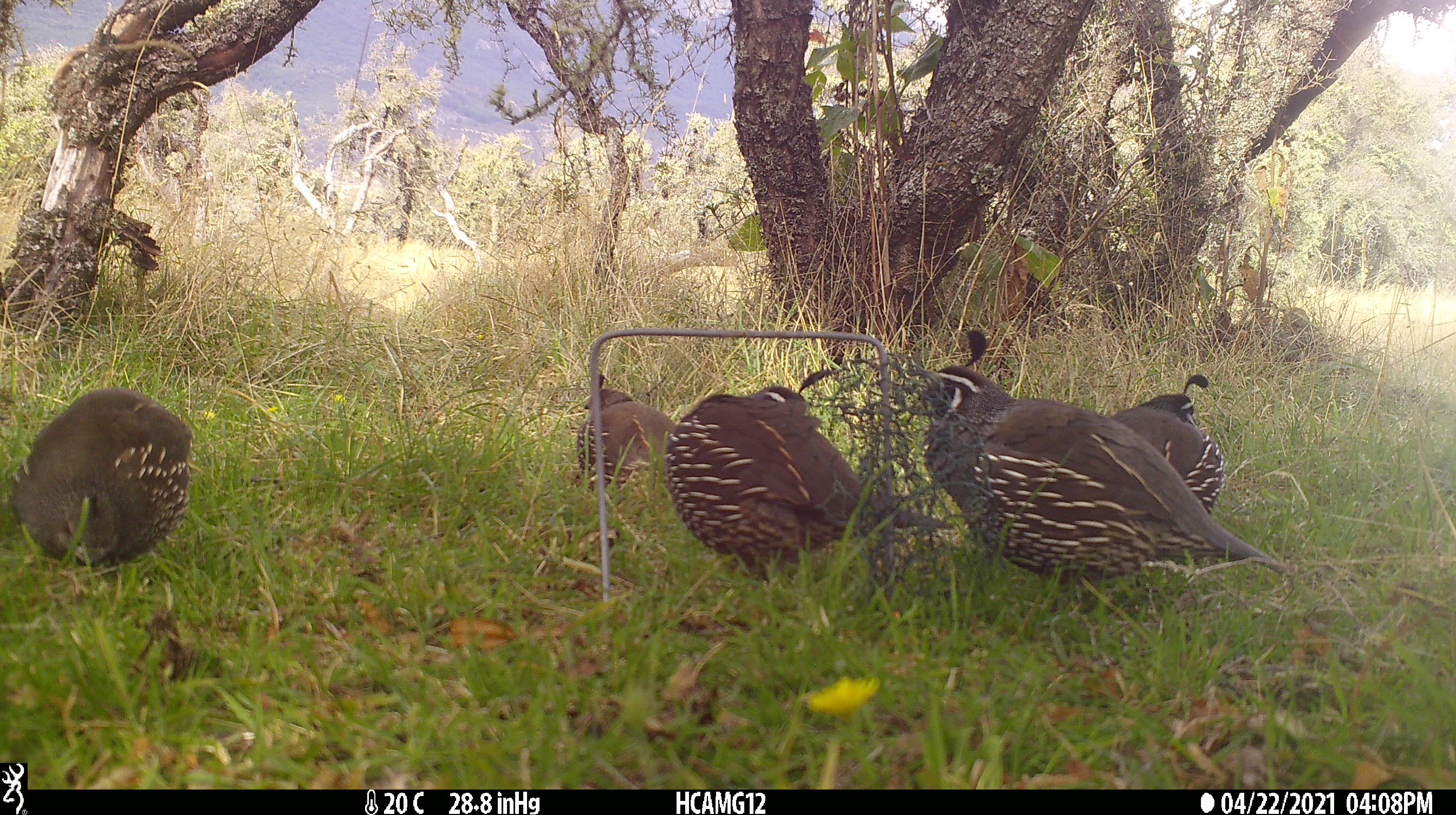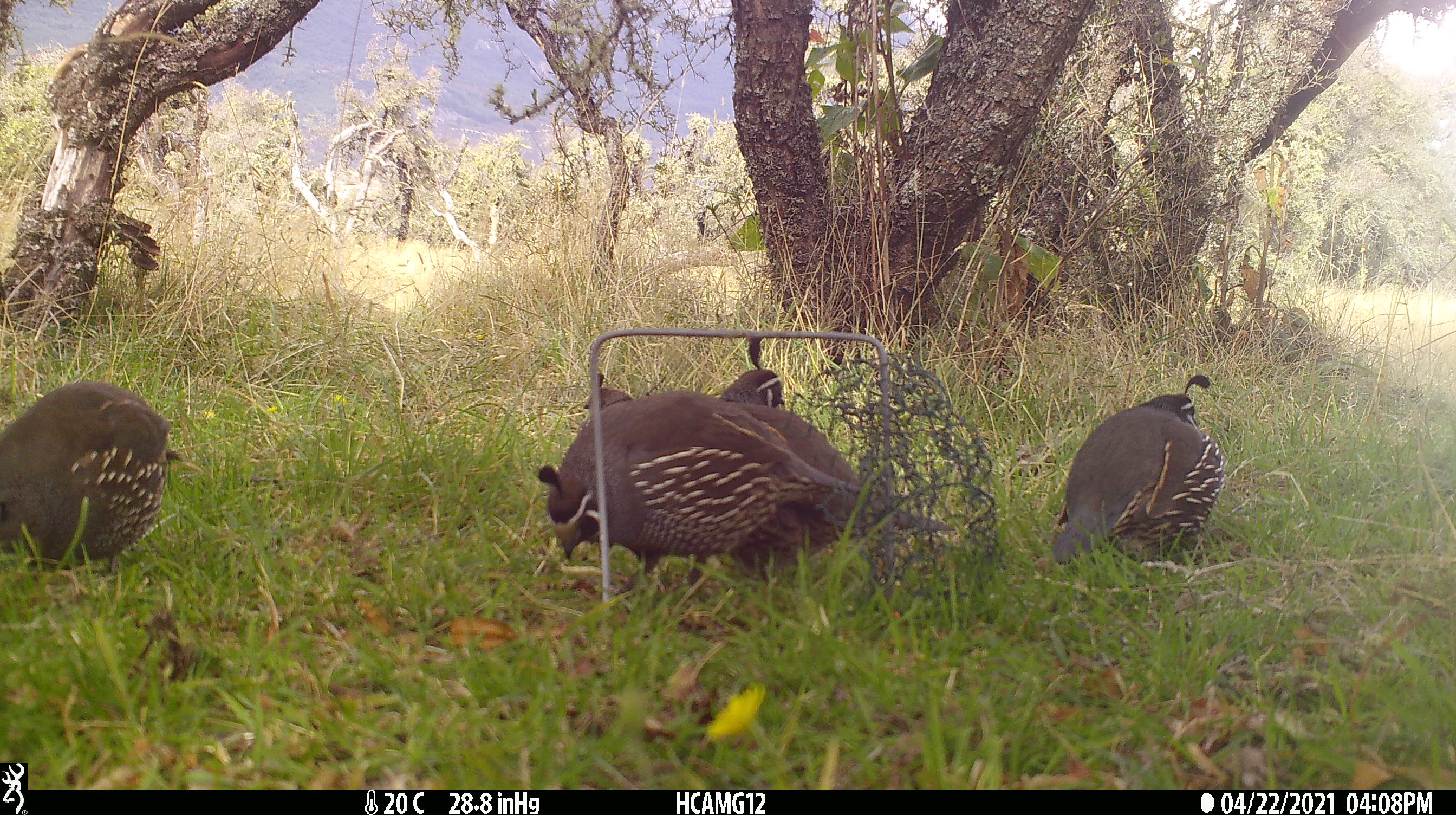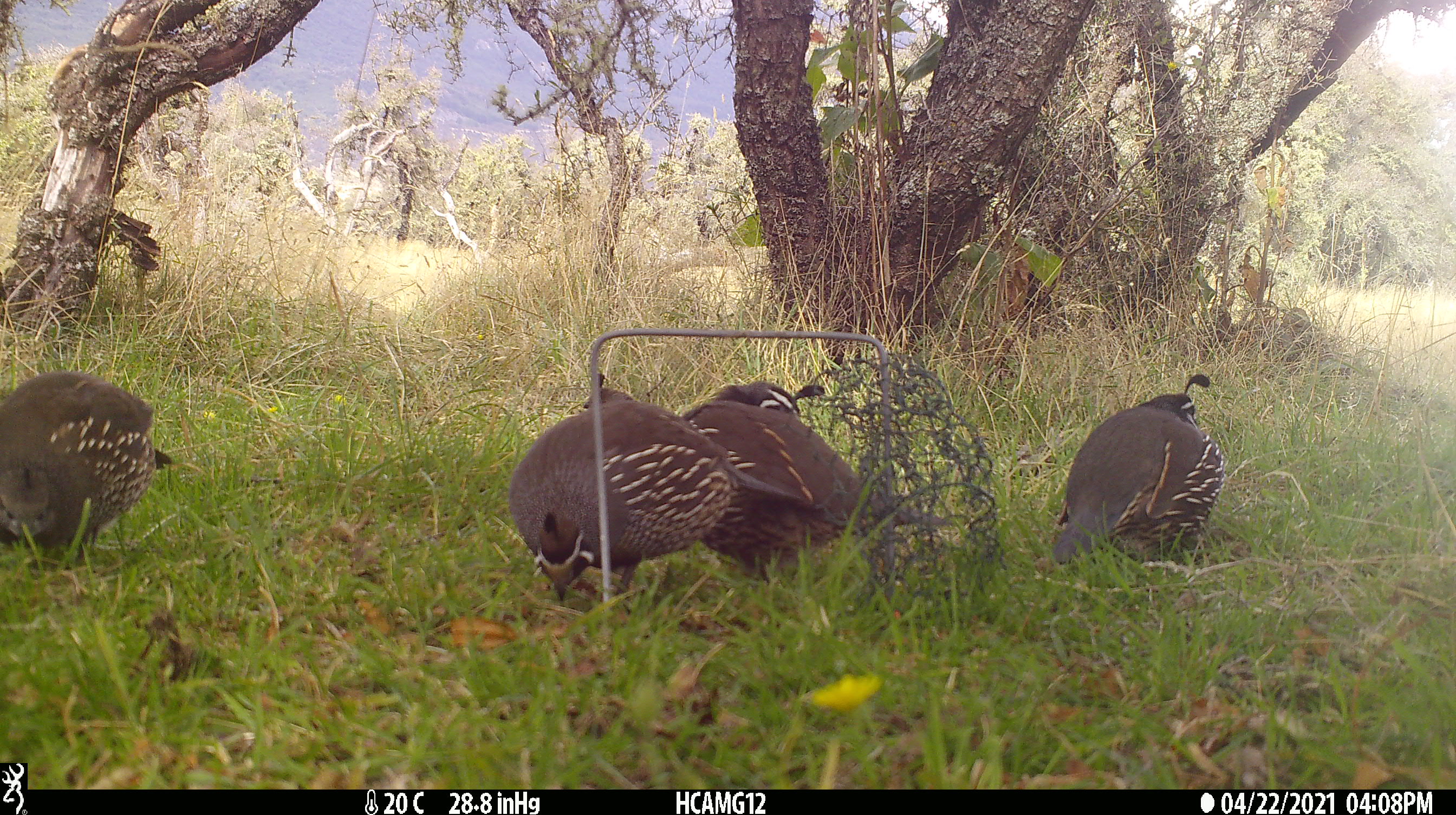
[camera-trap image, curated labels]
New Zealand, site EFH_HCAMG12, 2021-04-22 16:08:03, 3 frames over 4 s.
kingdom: Animalia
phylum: Chordata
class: Aves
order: Galliformes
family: Odontophoridae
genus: Callipepla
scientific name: Callipepla californica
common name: california quail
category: quail california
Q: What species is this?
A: Quail california (california quail) (Callipepla californica).